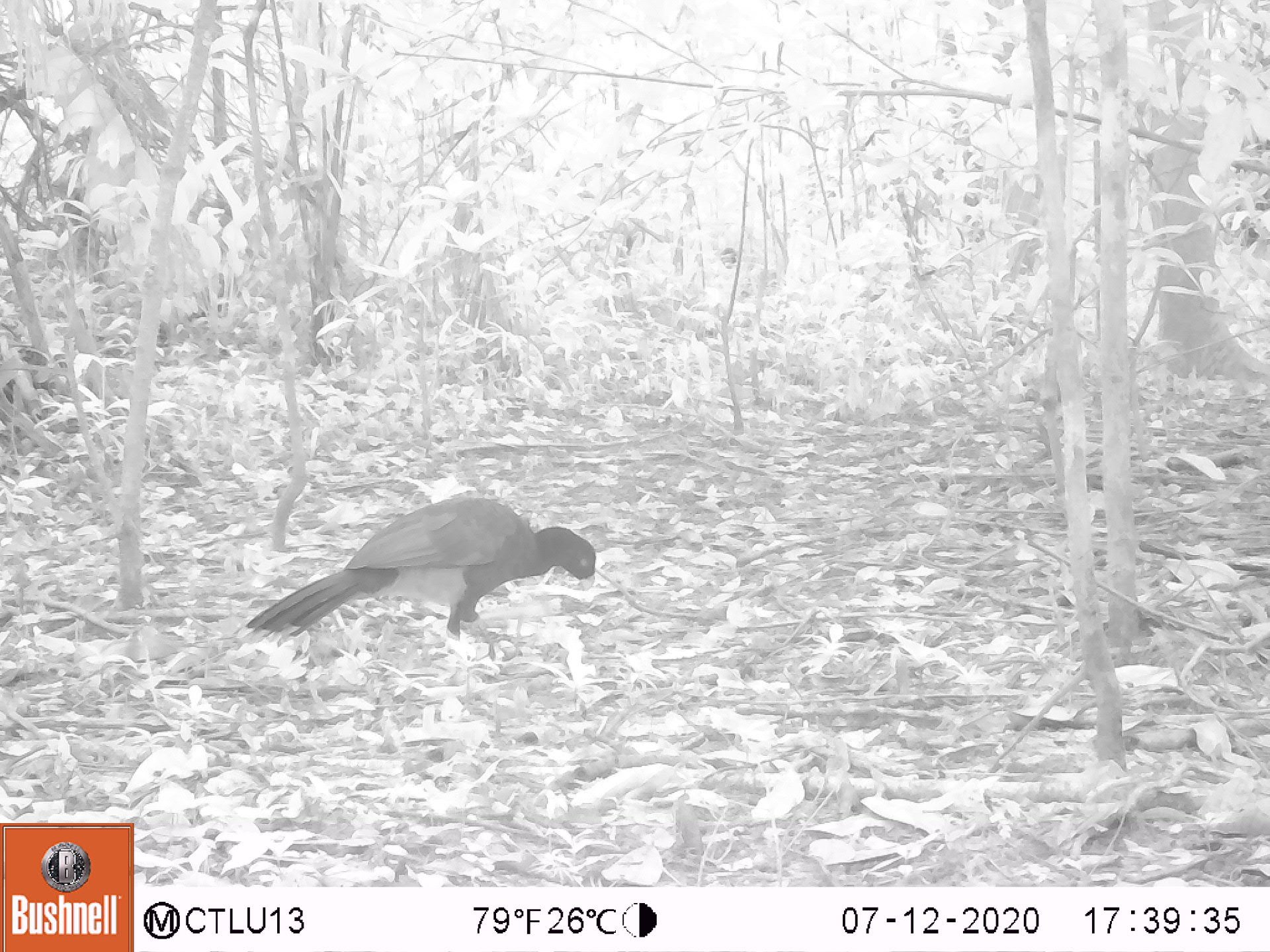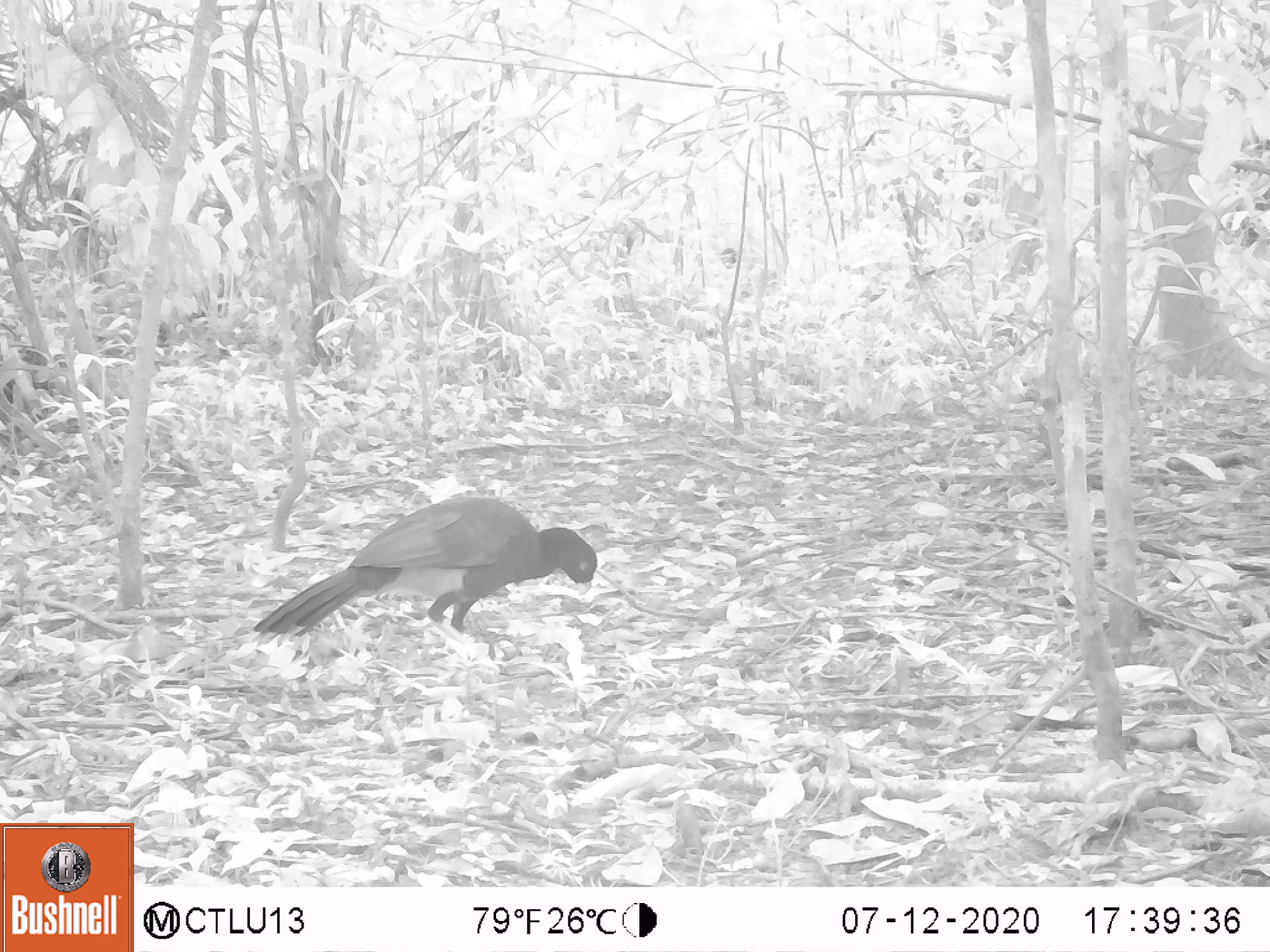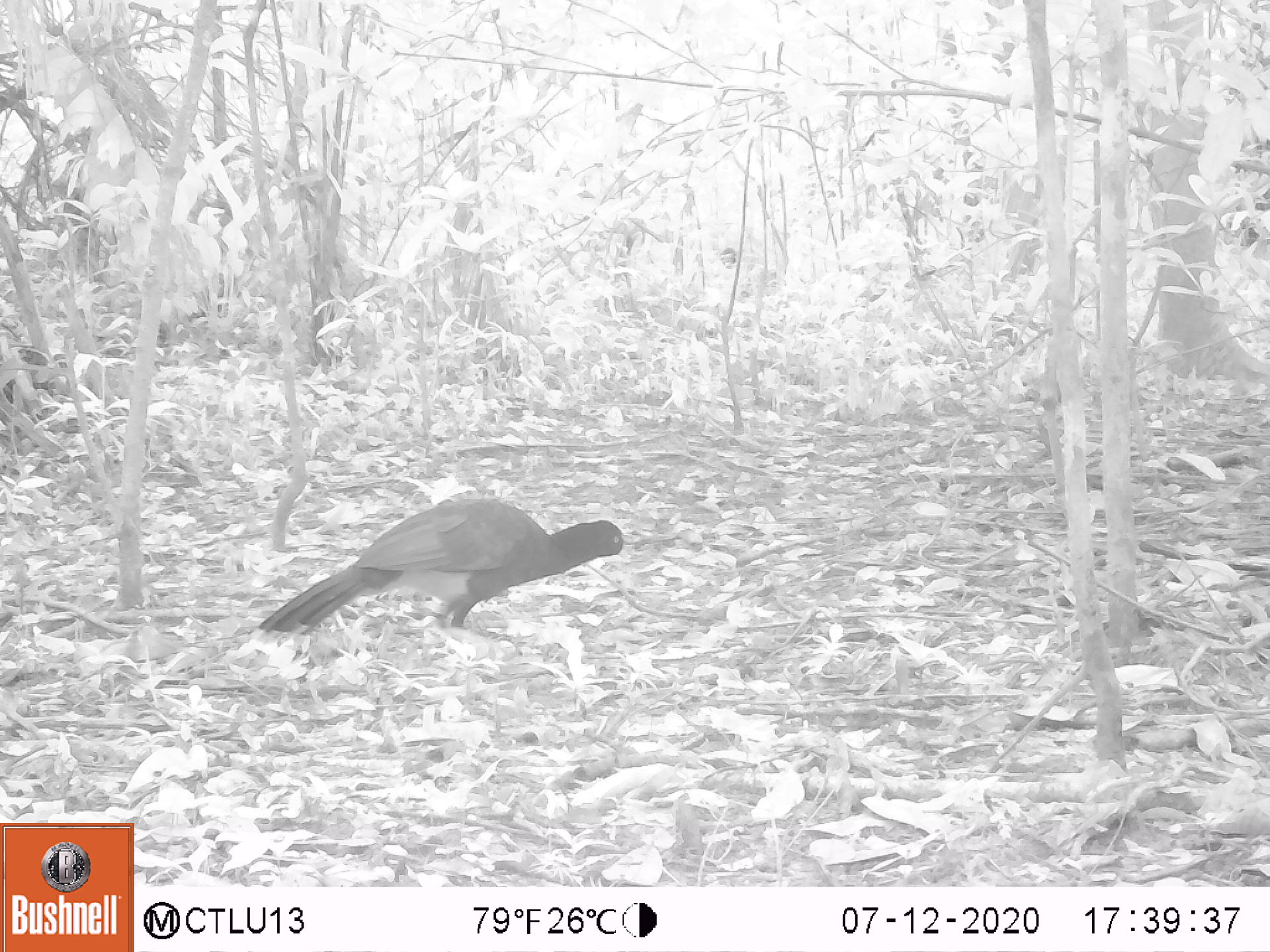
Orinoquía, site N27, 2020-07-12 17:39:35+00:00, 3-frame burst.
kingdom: Animalia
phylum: Chordata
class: Aves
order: Galliformes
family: Cracidae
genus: Mitu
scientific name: Mitu salvini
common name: salvin's currasow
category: salvins curassow